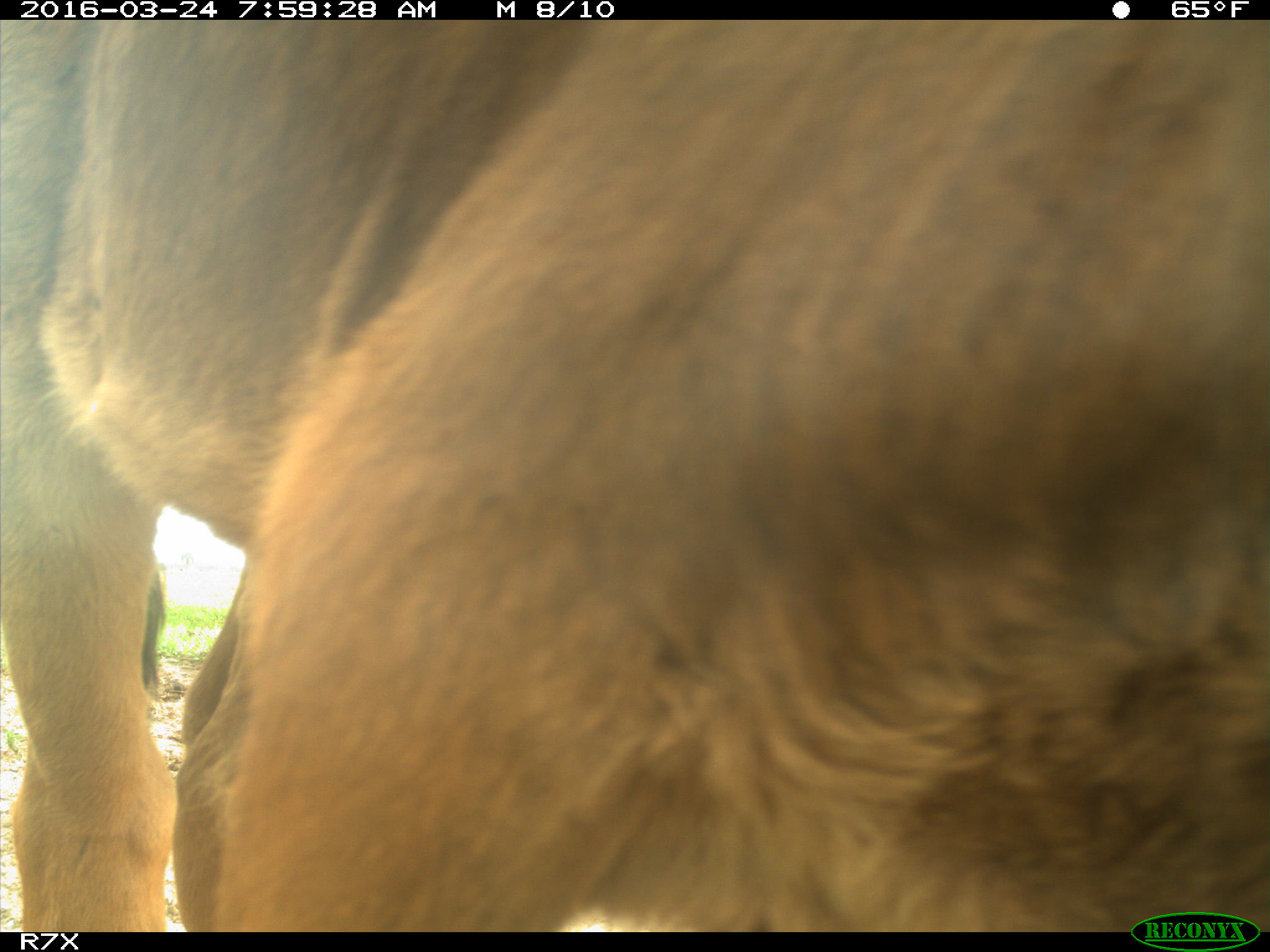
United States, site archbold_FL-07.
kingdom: Animalia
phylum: Chordata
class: Mammalia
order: Artiodactyla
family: Bovidae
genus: Bos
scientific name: Bos taurus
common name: domestic cow